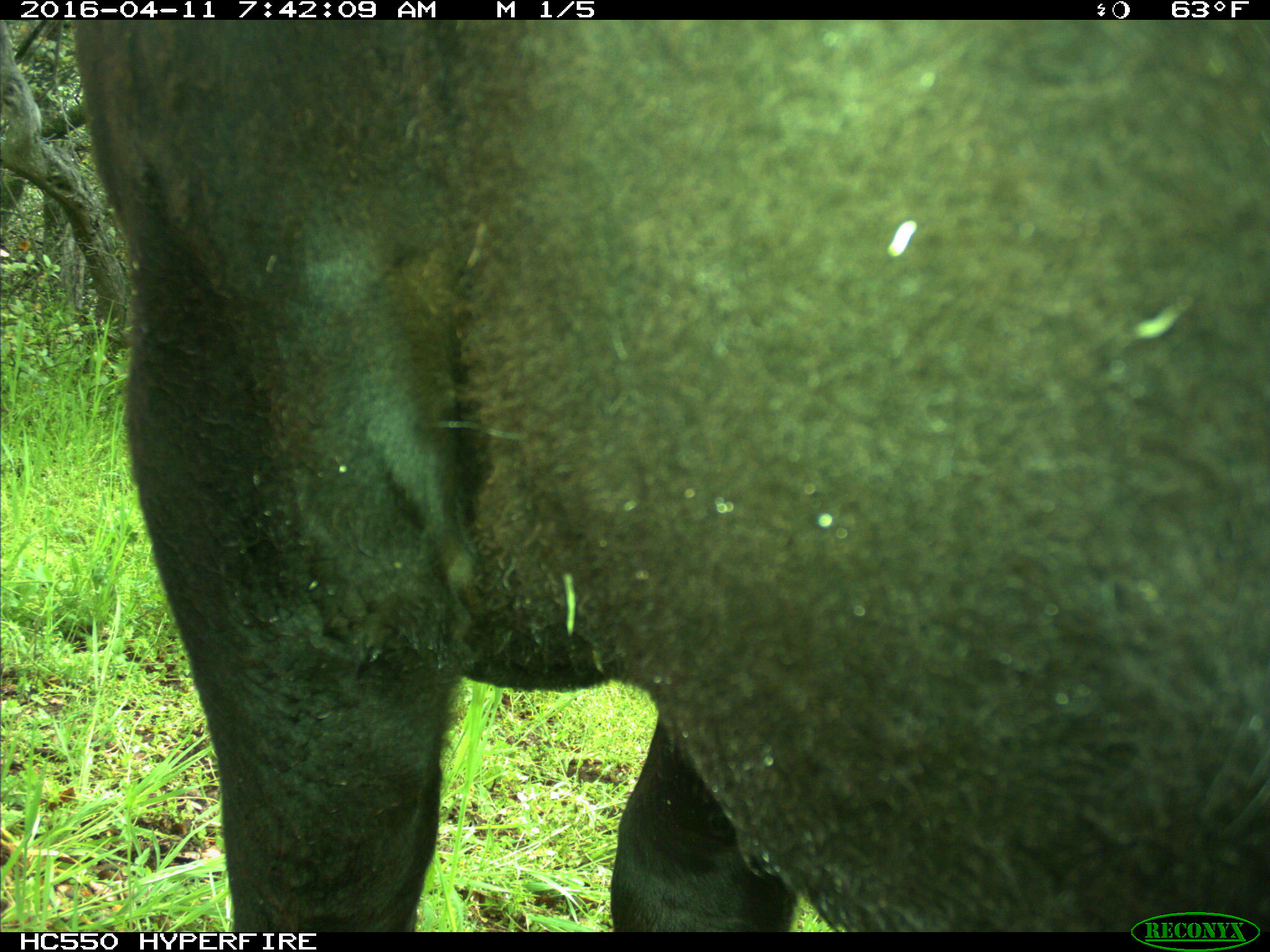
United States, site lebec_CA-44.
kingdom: Animalia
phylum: Chordata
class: Mammalia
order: Artiodactyla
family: Bovidae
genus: Bos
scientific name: Bos taurus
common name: domestic cow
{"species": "Bos taurus (domestic cow)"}